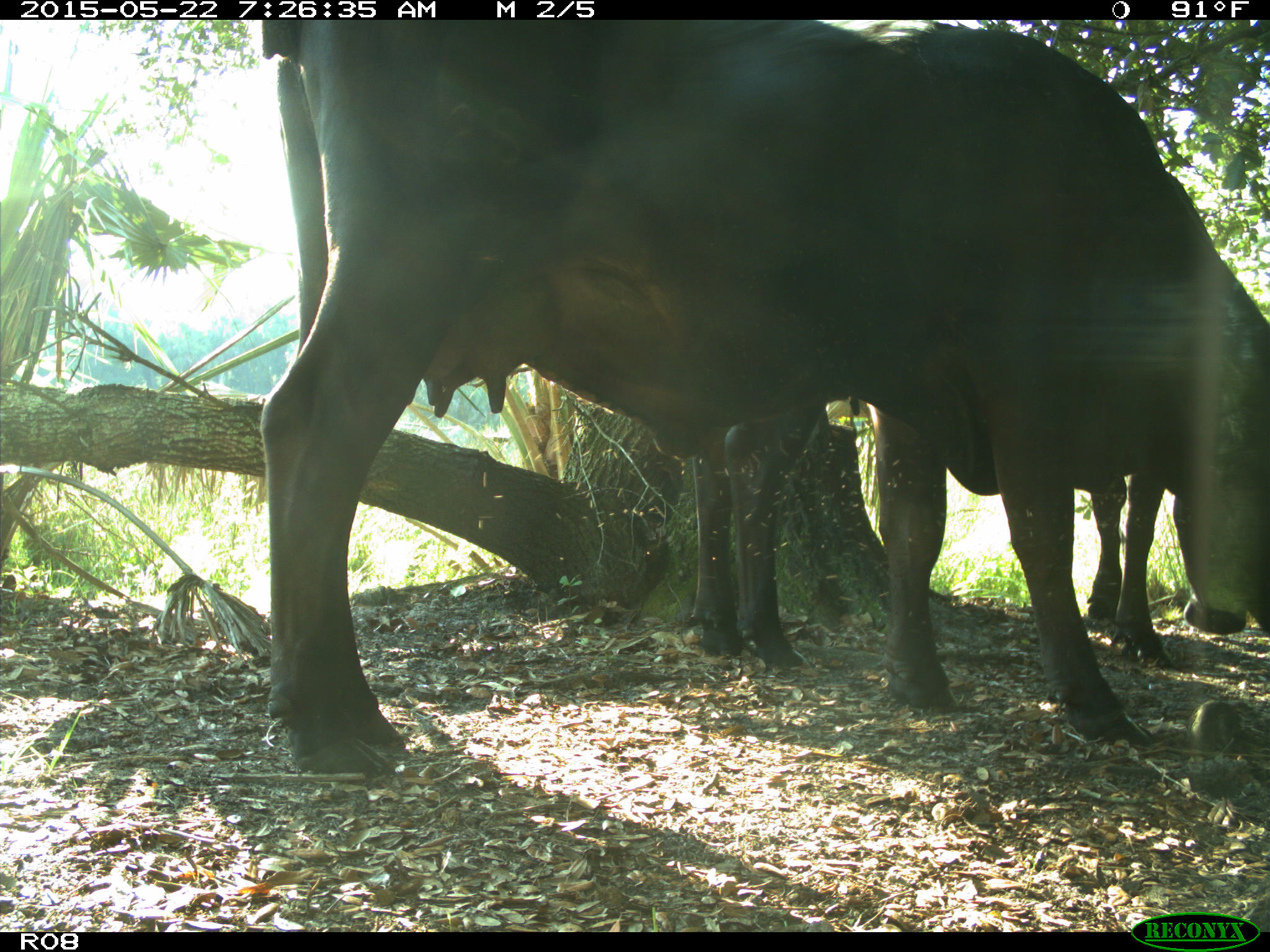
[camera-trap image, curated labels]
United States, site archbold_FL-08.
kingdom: Animalia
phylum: Chordata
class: Mammalia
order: Artiodactyla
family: Bovidae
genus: Bos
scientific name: Bos taurus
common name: domestic cow